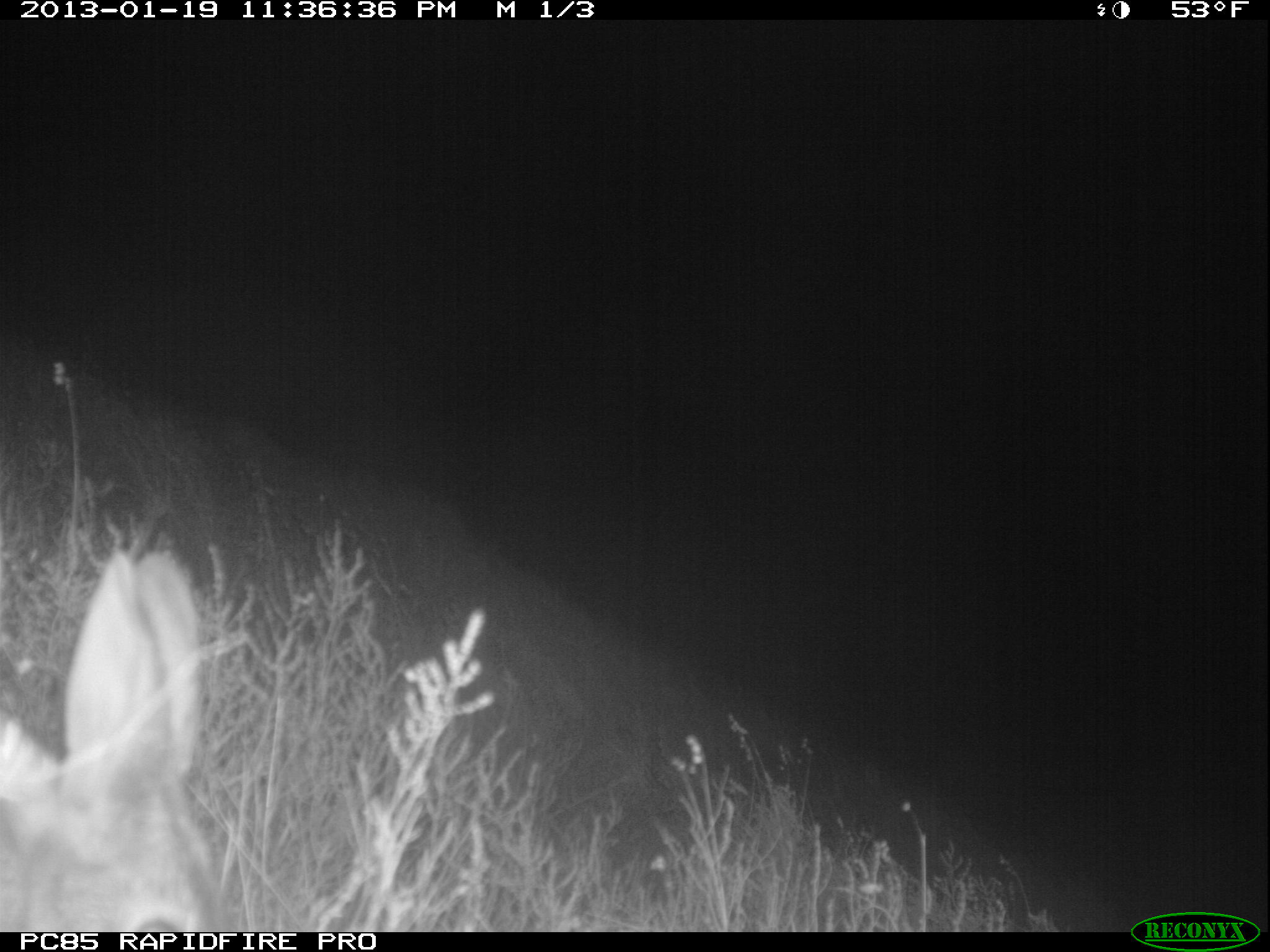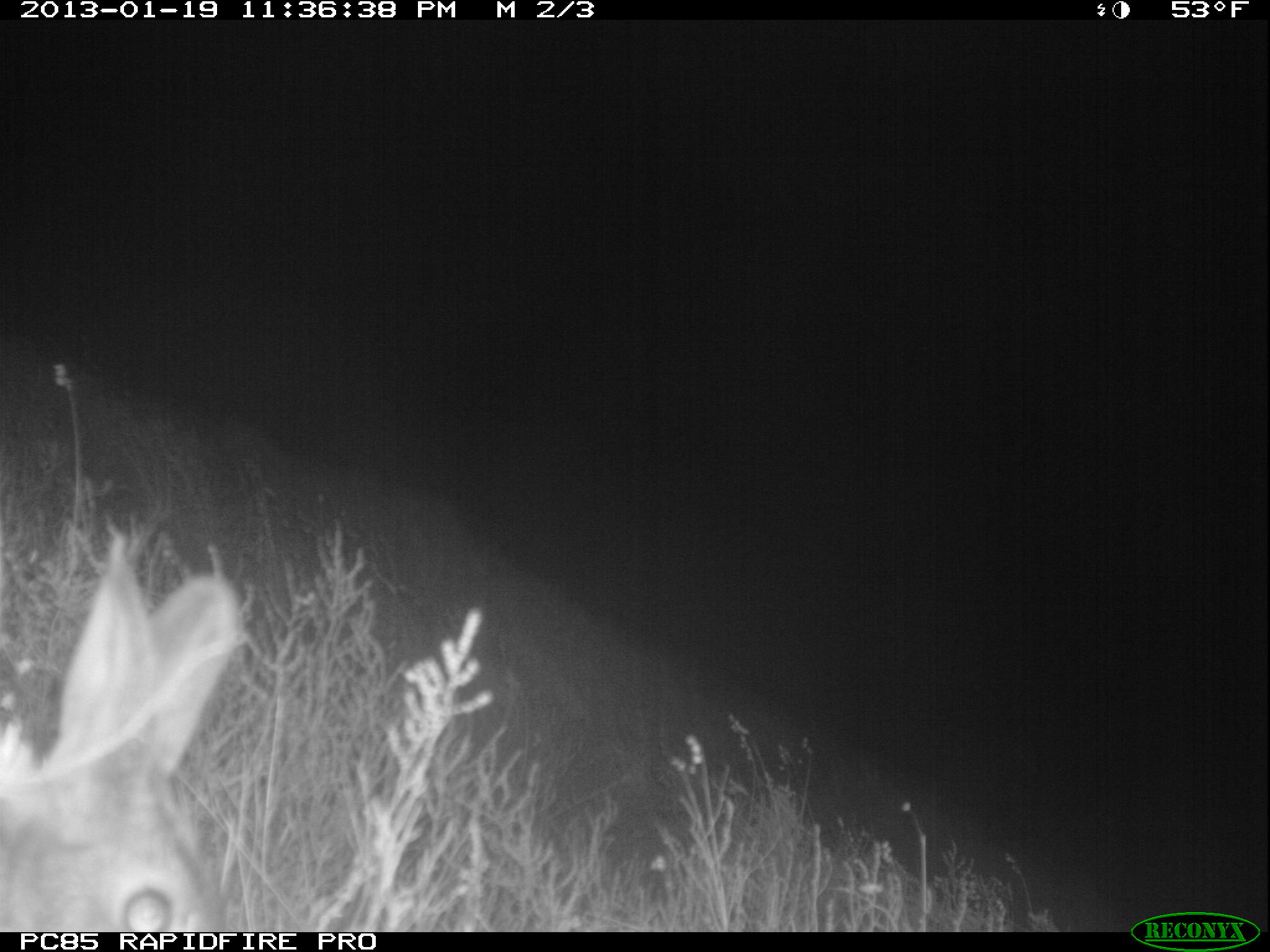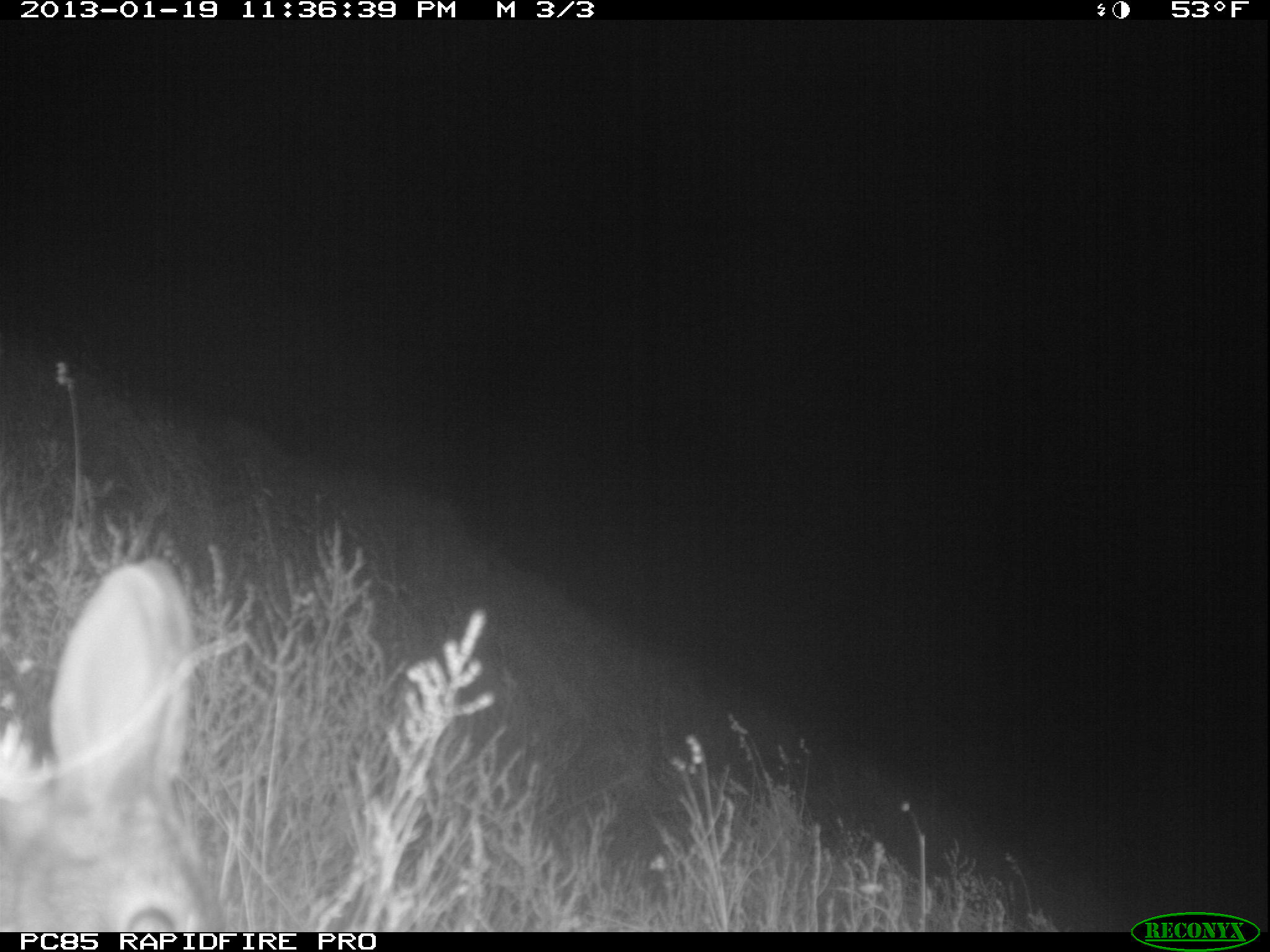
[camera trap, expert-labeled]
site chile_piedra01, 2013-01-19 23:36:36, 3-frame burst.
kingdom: Animalia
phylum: Chordata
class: Mammalia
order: Lagomorpha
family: Leporidae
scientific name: Leporidae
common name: rabbits and hares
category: rabbit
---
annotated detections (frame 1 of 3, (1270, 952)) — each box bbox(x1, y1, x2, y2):
rabbit: bbox(3, 537, 225, 932)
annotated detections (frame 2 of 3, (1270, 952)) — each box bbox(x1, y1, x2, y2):
rabbit: bbox(0, 516, 243, 930)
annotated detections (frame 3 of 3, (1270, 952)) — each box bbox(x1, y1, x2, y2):
rabbit: bbox(2, 555, 222, 930)